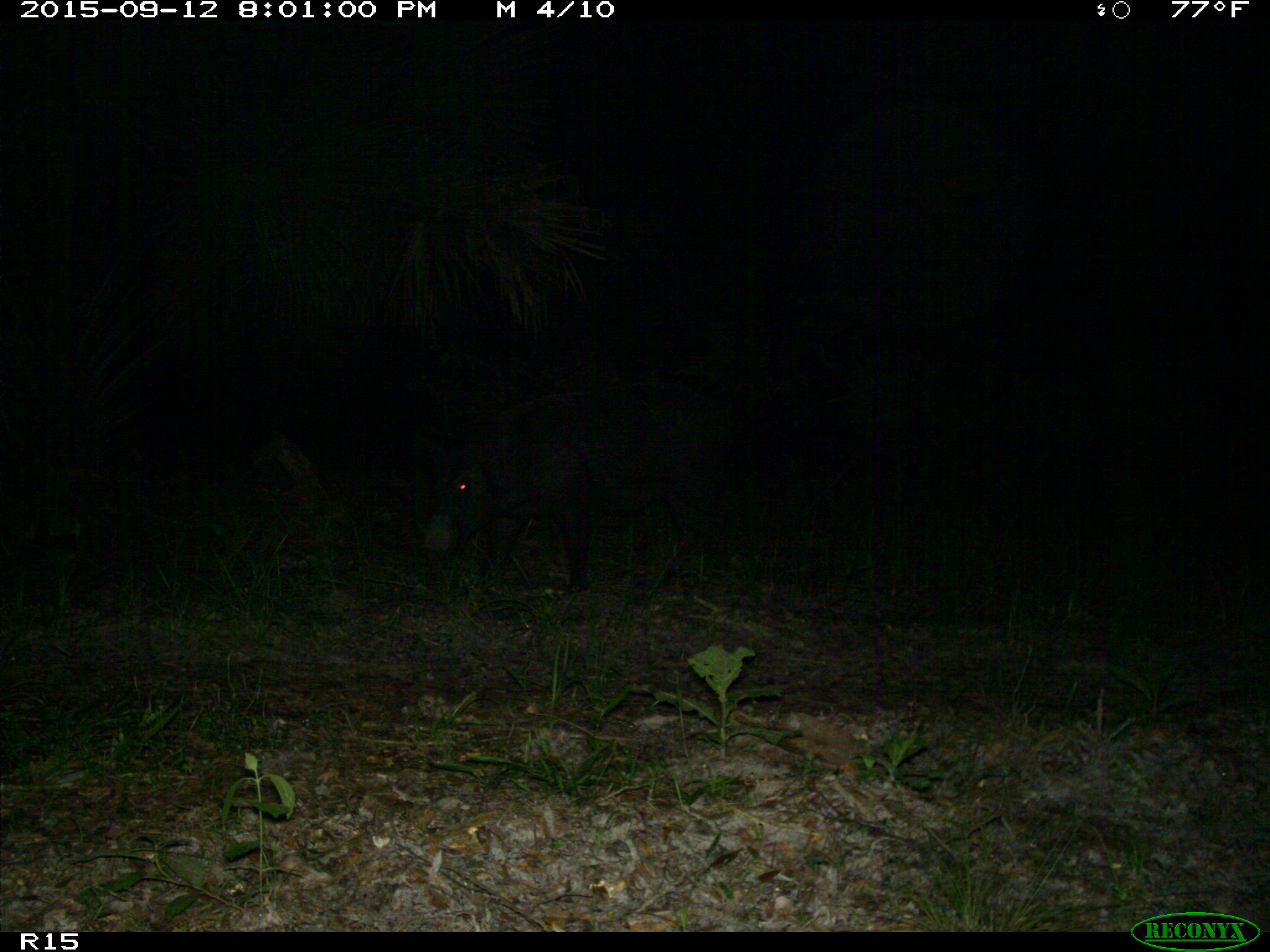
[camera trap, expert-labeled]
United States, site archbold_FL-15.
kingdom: Animalia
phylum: Chordata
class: Mammalia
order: Artiodactyla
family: Suidae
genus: Sus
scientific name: Sus scrofa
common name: wild boar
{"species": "Sus scrofa (wild boar)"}